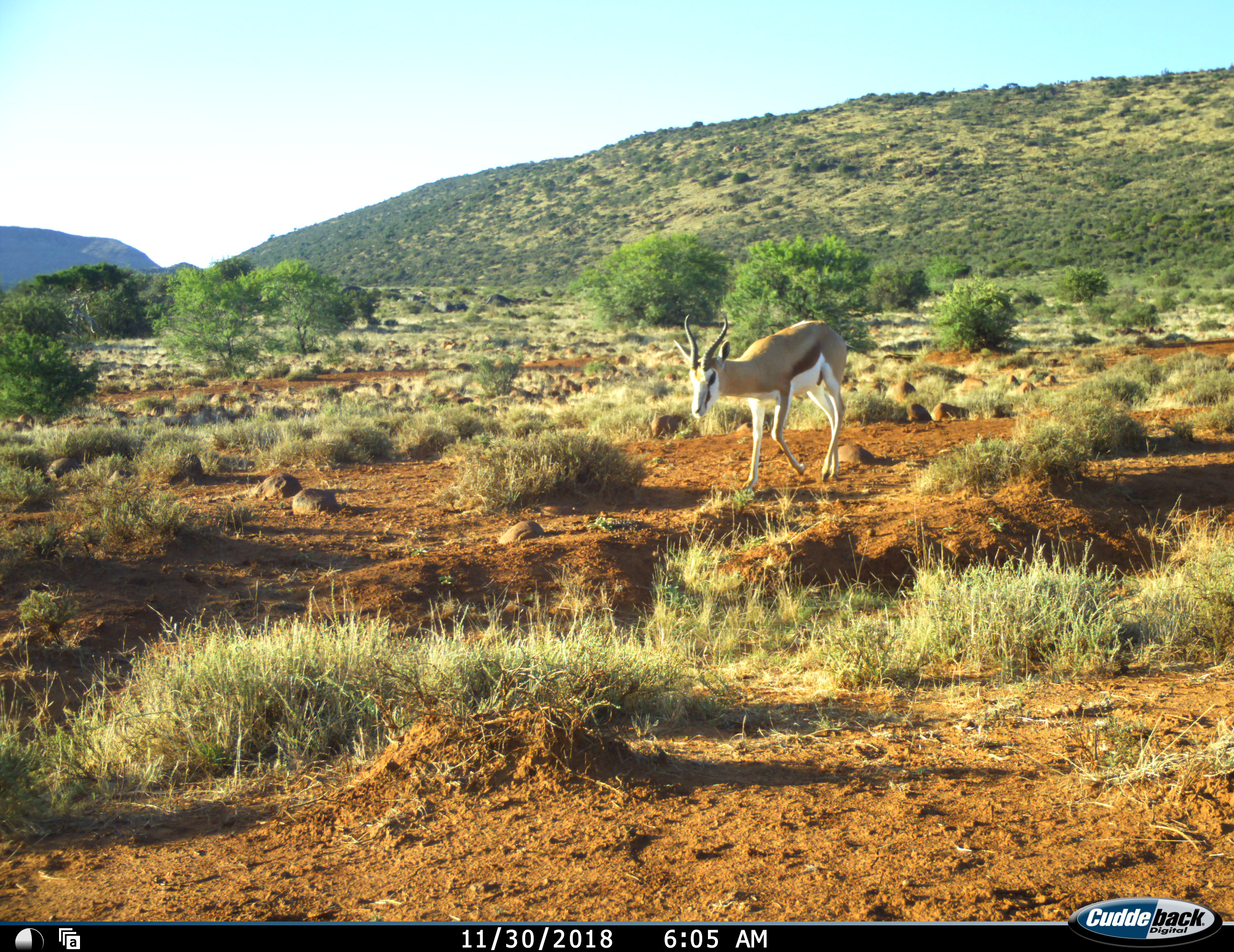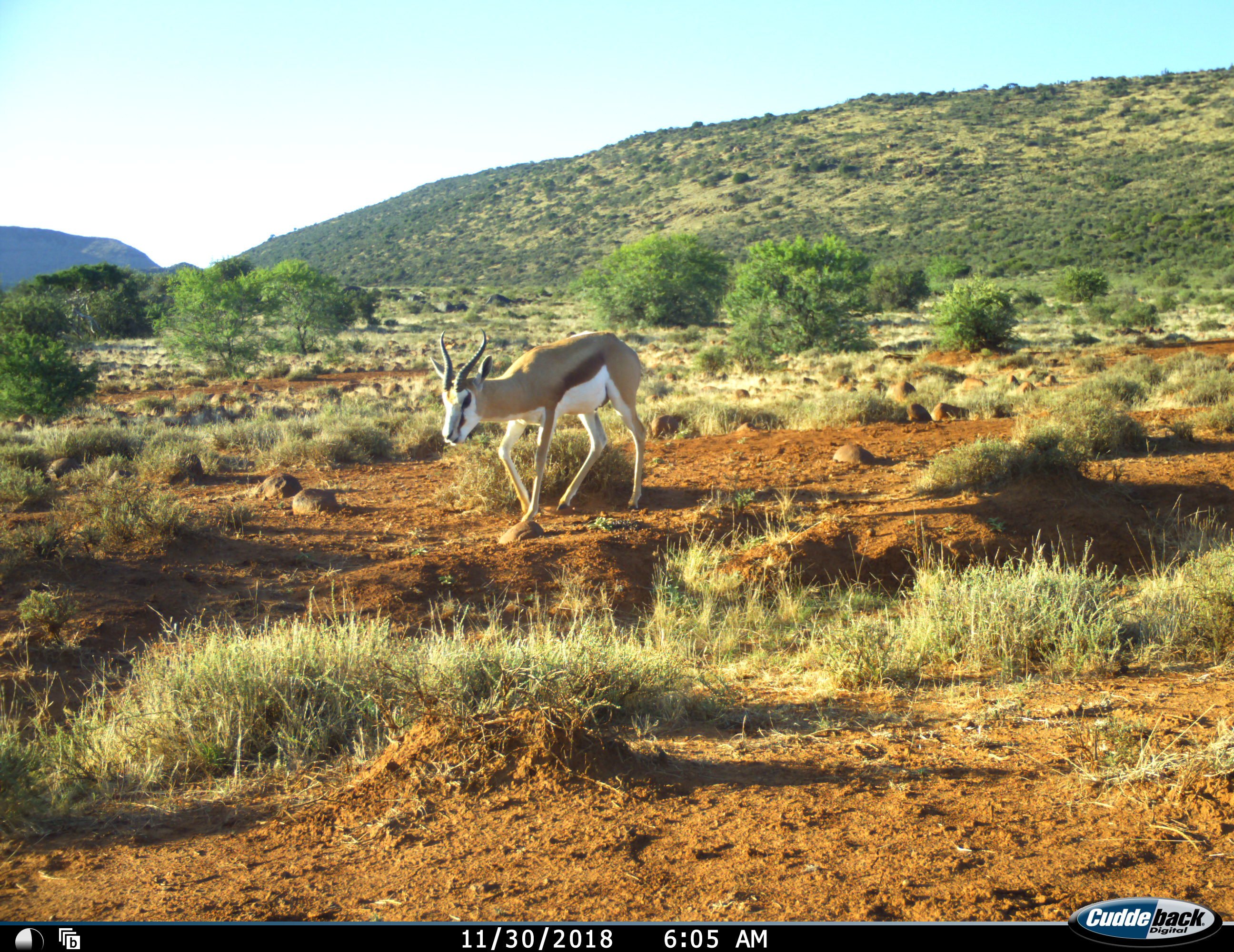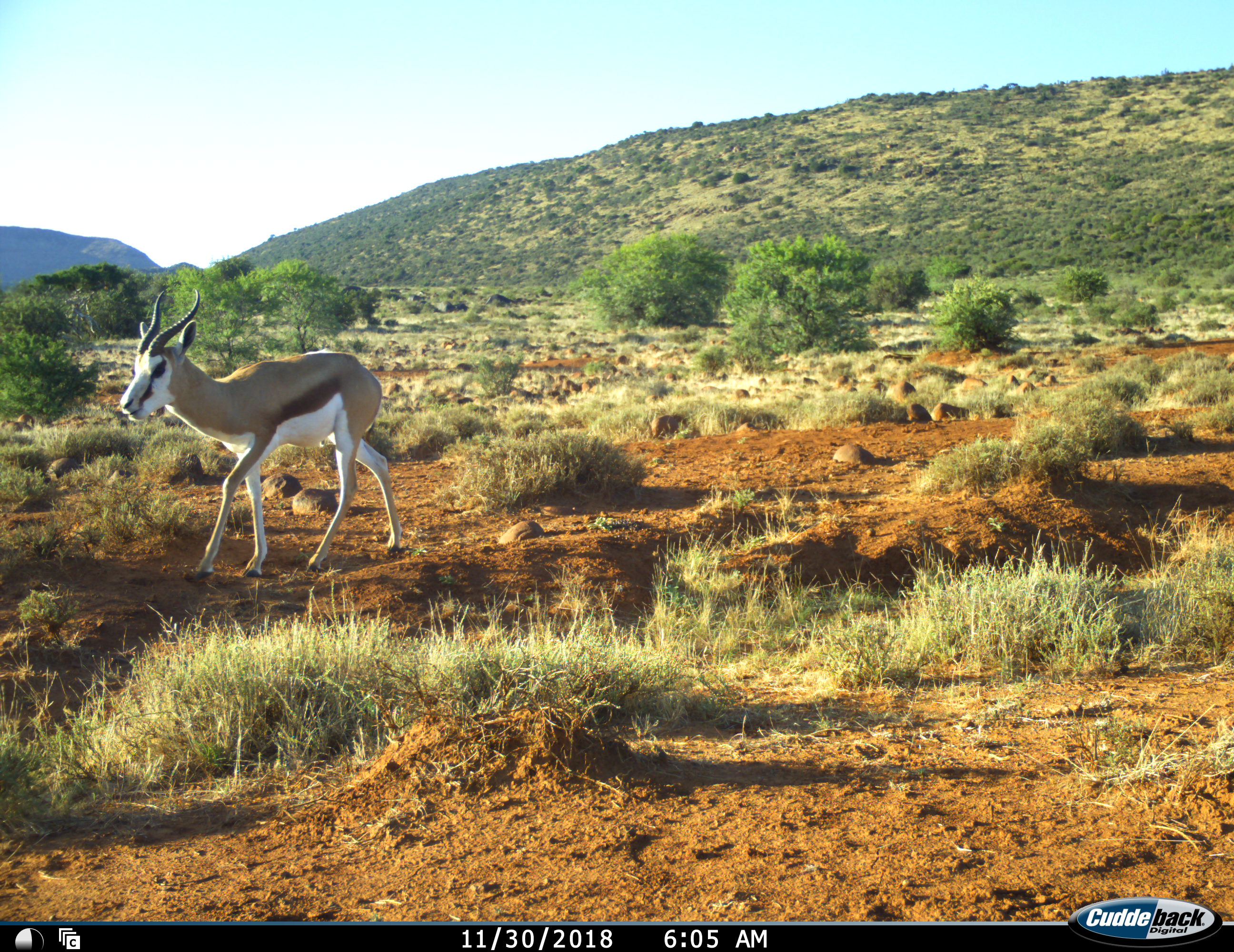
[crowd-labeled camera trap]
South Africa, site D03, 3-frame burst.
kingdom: Animalia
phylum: Chordata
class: Mammalia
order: Artiodactyla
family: Bovidae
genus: Antidorcas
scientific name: Antidorcas marsupialis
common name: springbok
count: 1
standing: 0%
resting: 0%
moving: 100%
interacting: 0%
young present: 0%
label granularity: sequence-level